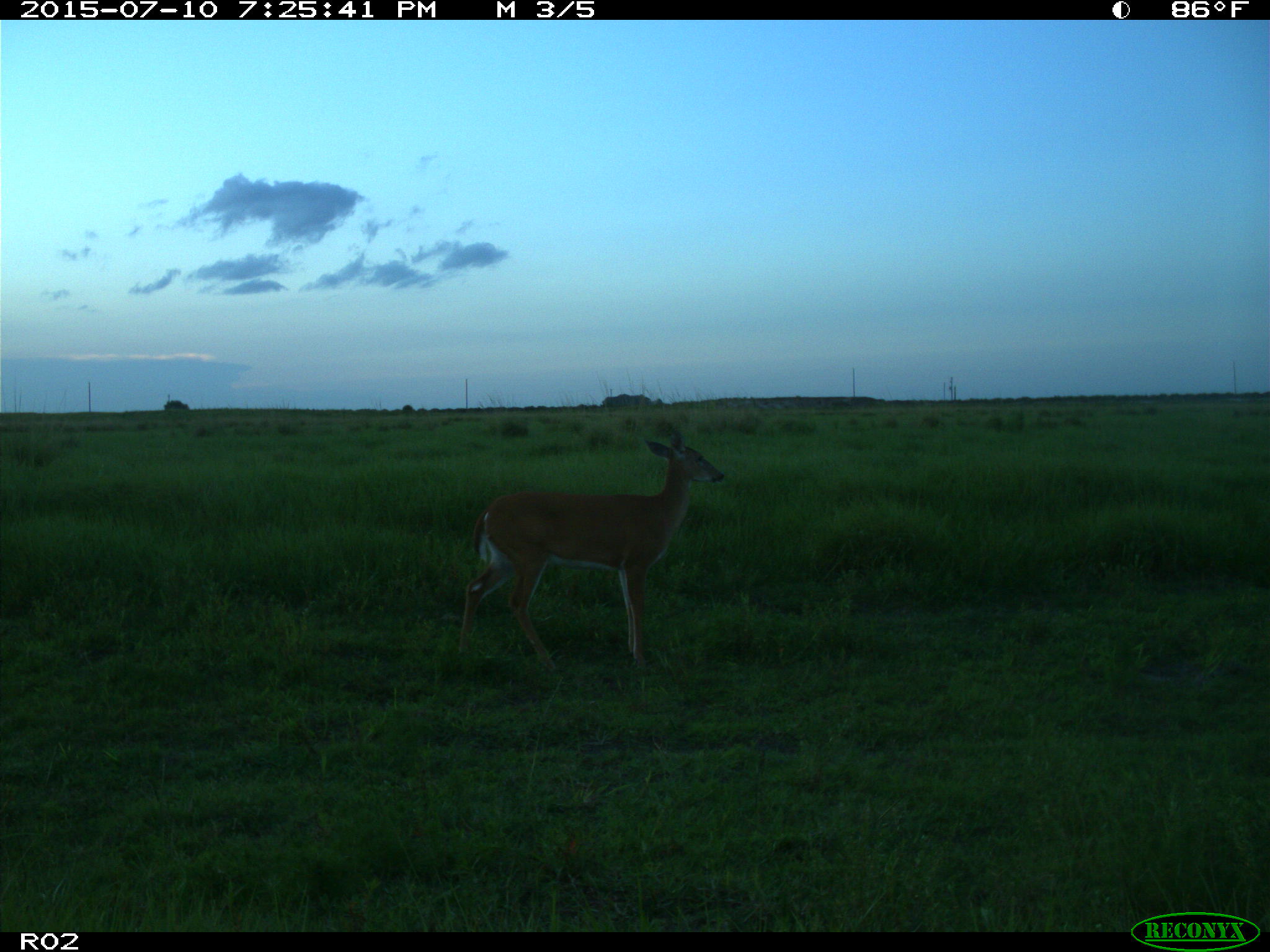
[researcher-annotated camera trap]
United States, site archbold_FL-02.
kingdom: Animalia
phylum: Chordata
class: Mammalia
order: Artiodactyla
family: Cervidae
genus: Odocoileus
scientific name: Odocoileus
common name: deer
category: unidentified deer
Unidentified deer (deer) (Odocoileus).